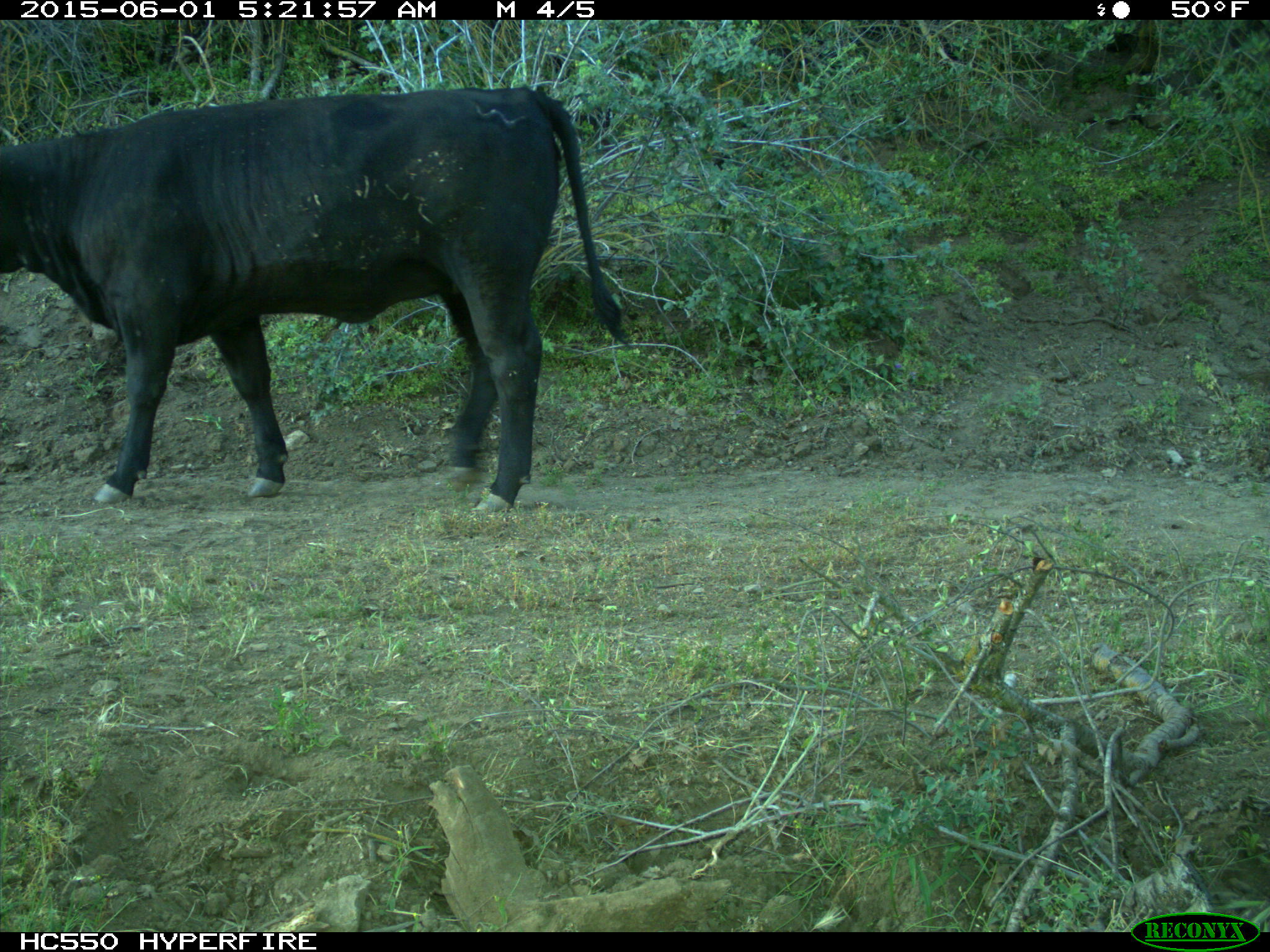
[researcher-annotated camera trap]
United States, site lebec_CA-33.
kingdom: Animalia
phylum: Chordata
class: Mammalia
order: Artiodactyla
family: Bovidae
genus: Bos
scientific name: Bos taurus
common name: domestic cow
Bos taurus (domestic cow).